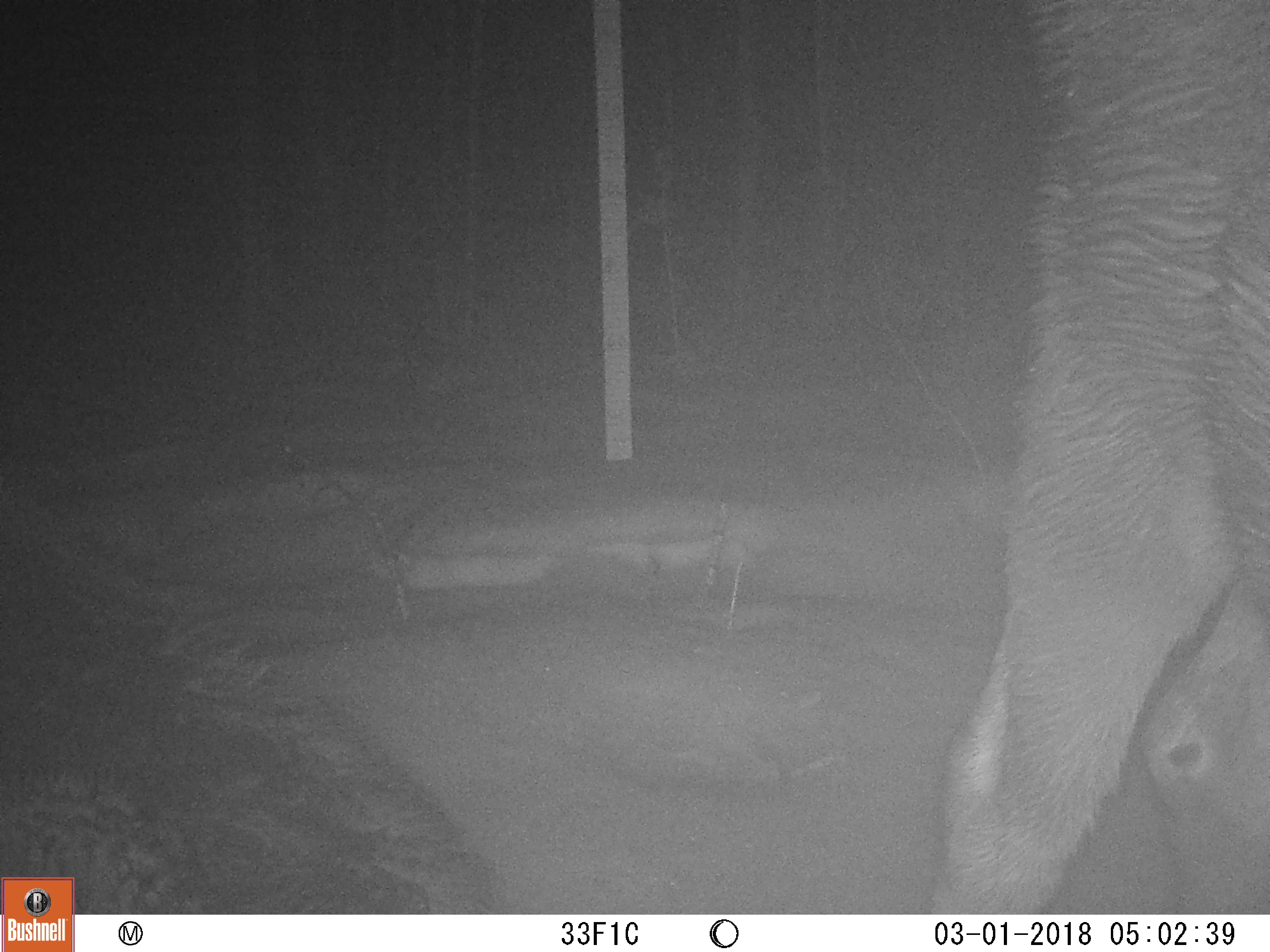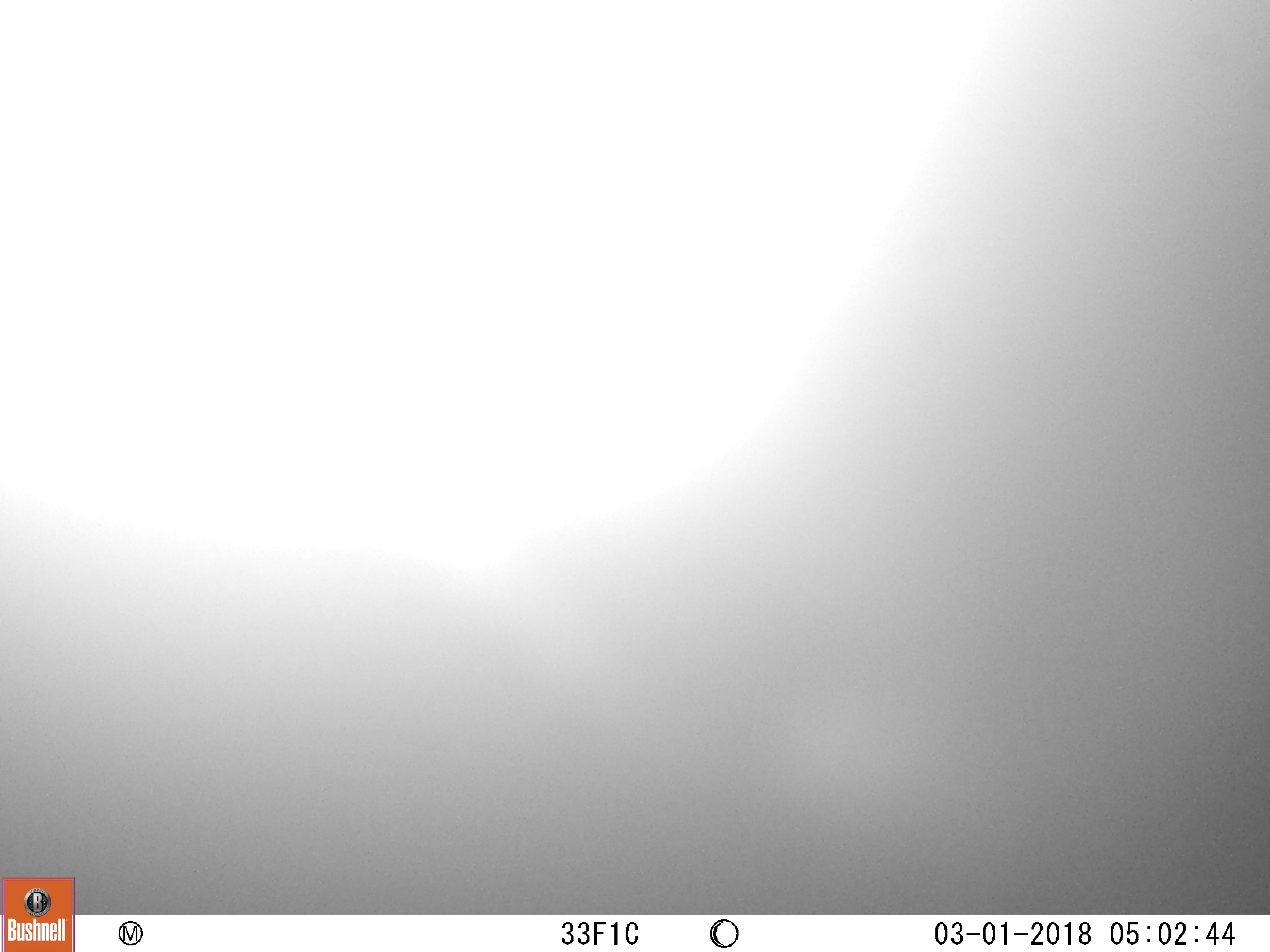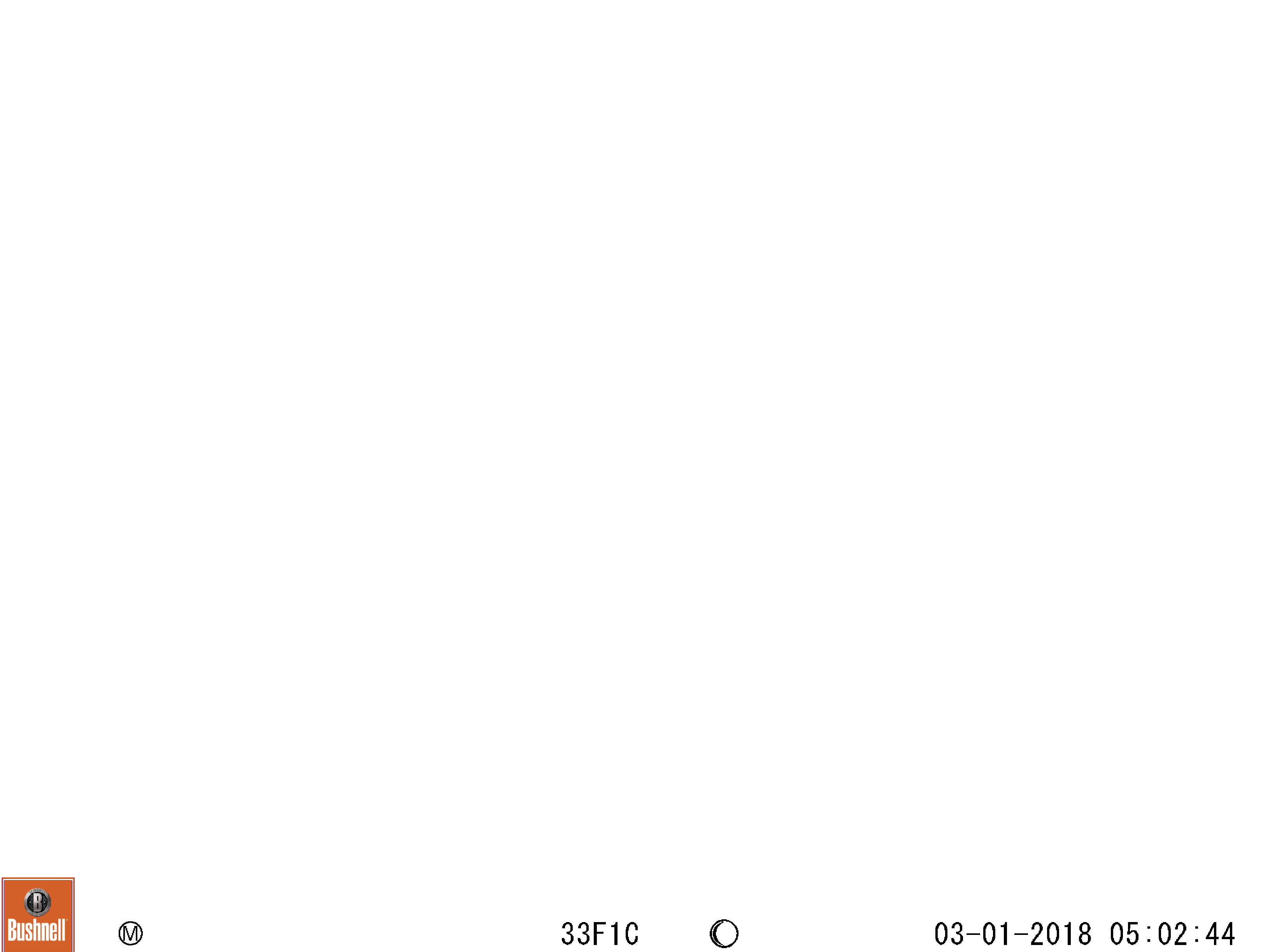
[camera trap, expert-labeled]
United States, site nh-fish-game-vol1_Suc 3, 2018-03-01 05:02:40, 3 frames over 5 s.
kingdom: Animalia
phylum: Chordata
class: Mammalia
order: Artiodactyla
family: Cervidae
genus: Alces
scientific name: Alces alces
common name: moose